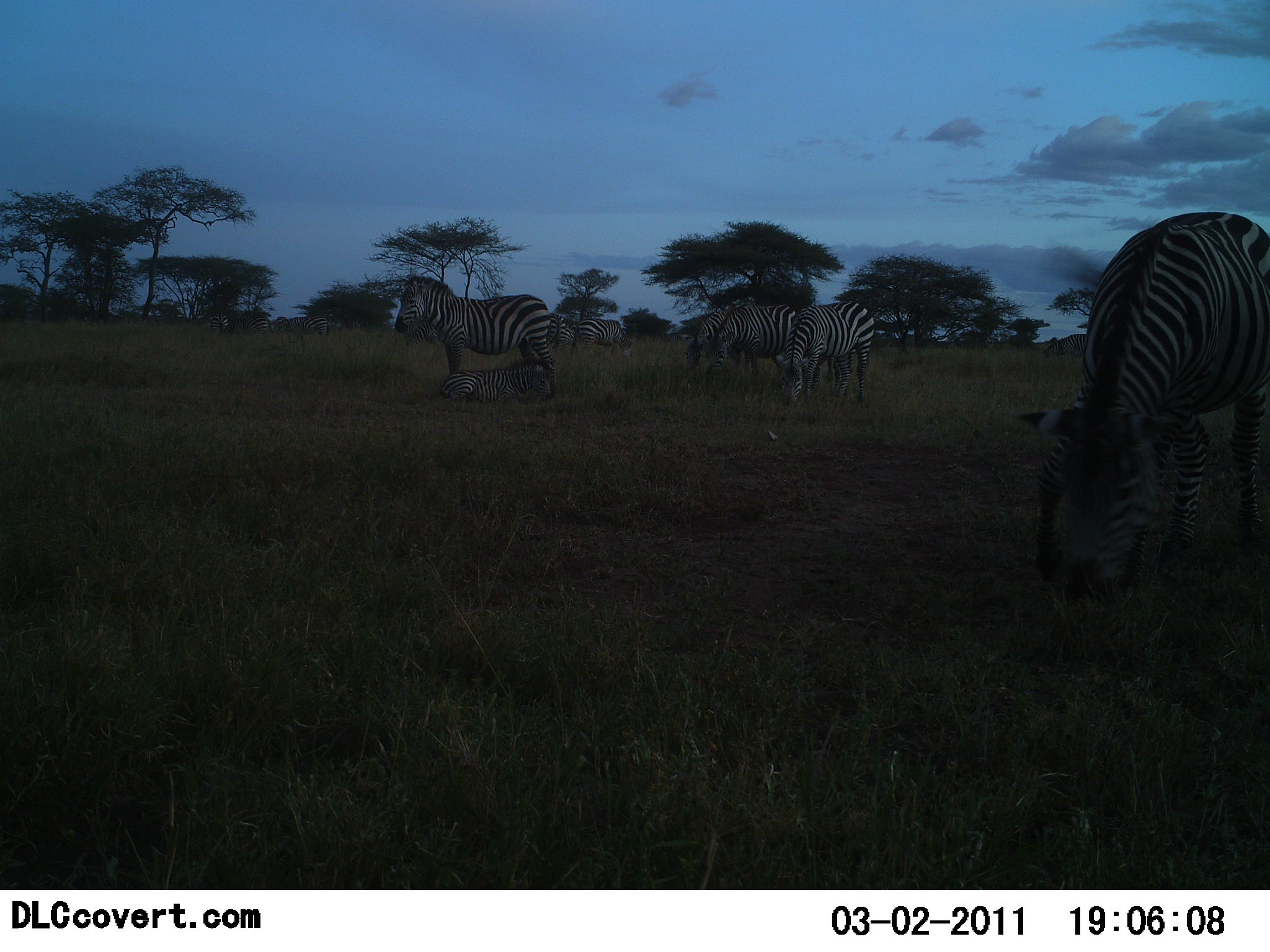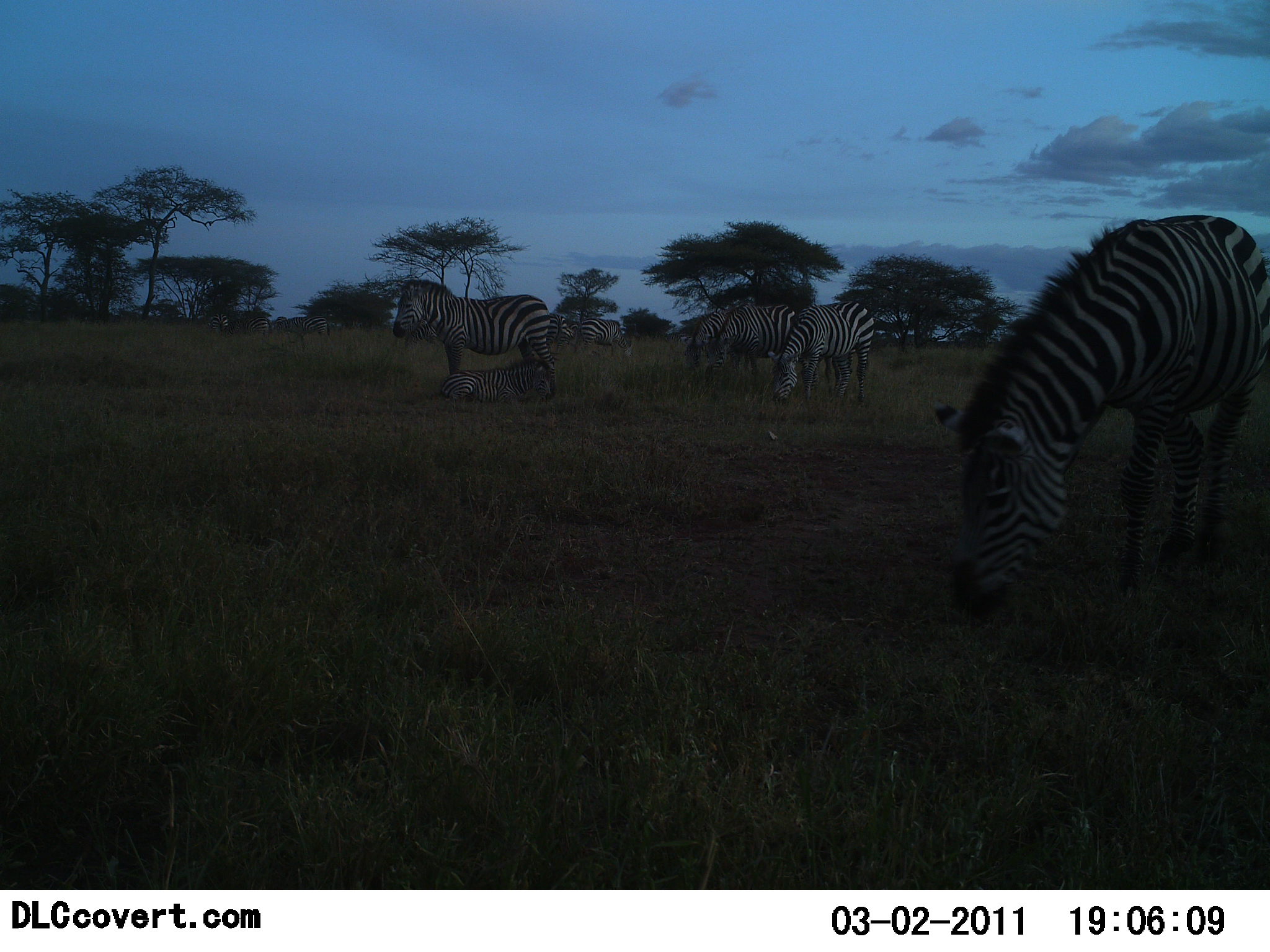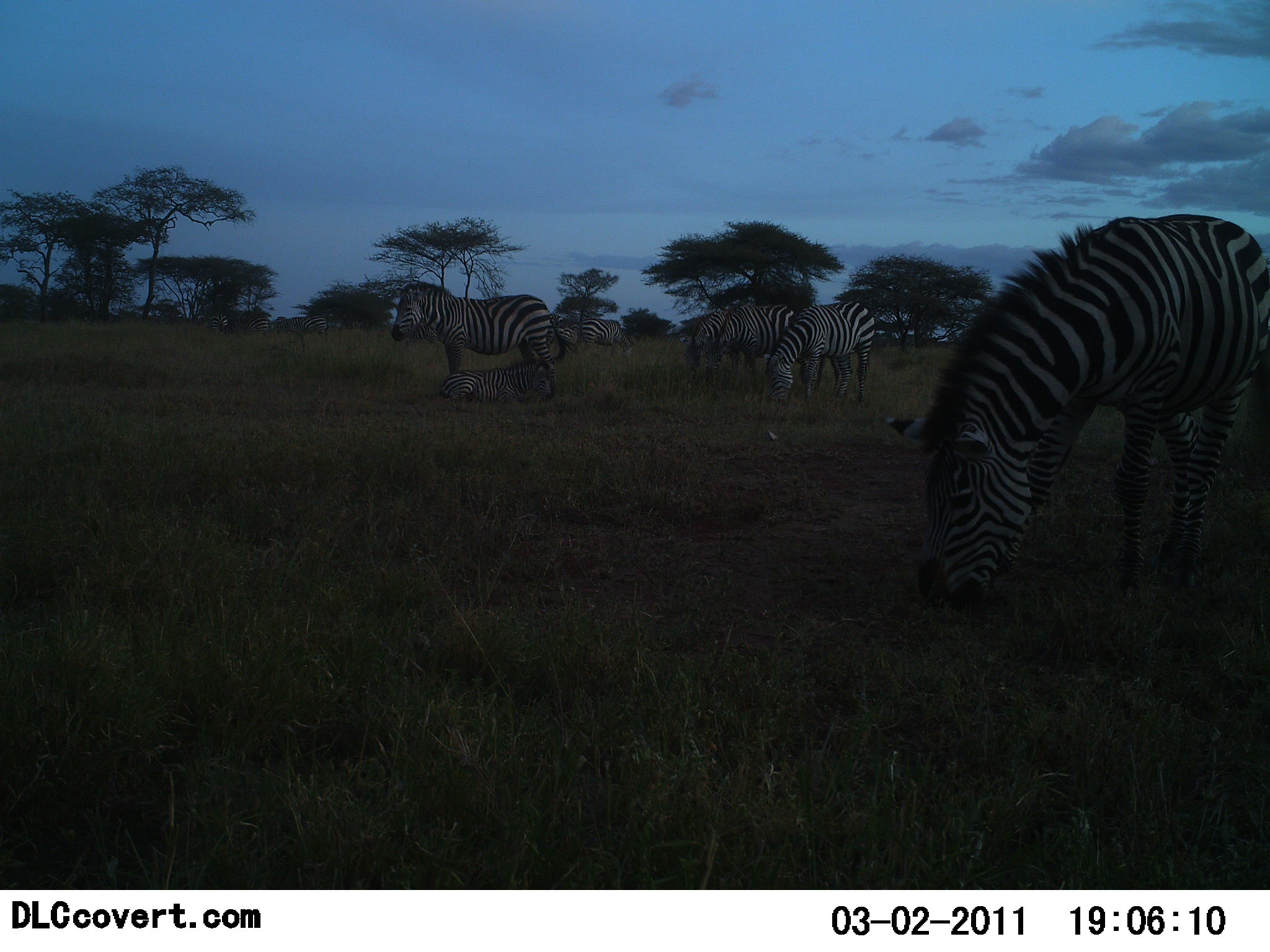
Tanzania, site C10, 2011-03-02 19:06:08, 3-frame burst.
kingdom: Animalia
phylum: Chordata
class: Mammalia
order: Perissodactyla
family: Equidae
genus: Equus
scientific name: Equus quagga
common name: plains zebra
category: zebra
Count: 8.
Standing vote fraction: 73%.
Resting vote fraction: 55%.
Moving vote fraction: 0%.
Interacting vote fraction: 0%.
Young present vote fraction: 36%.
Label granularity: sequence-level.